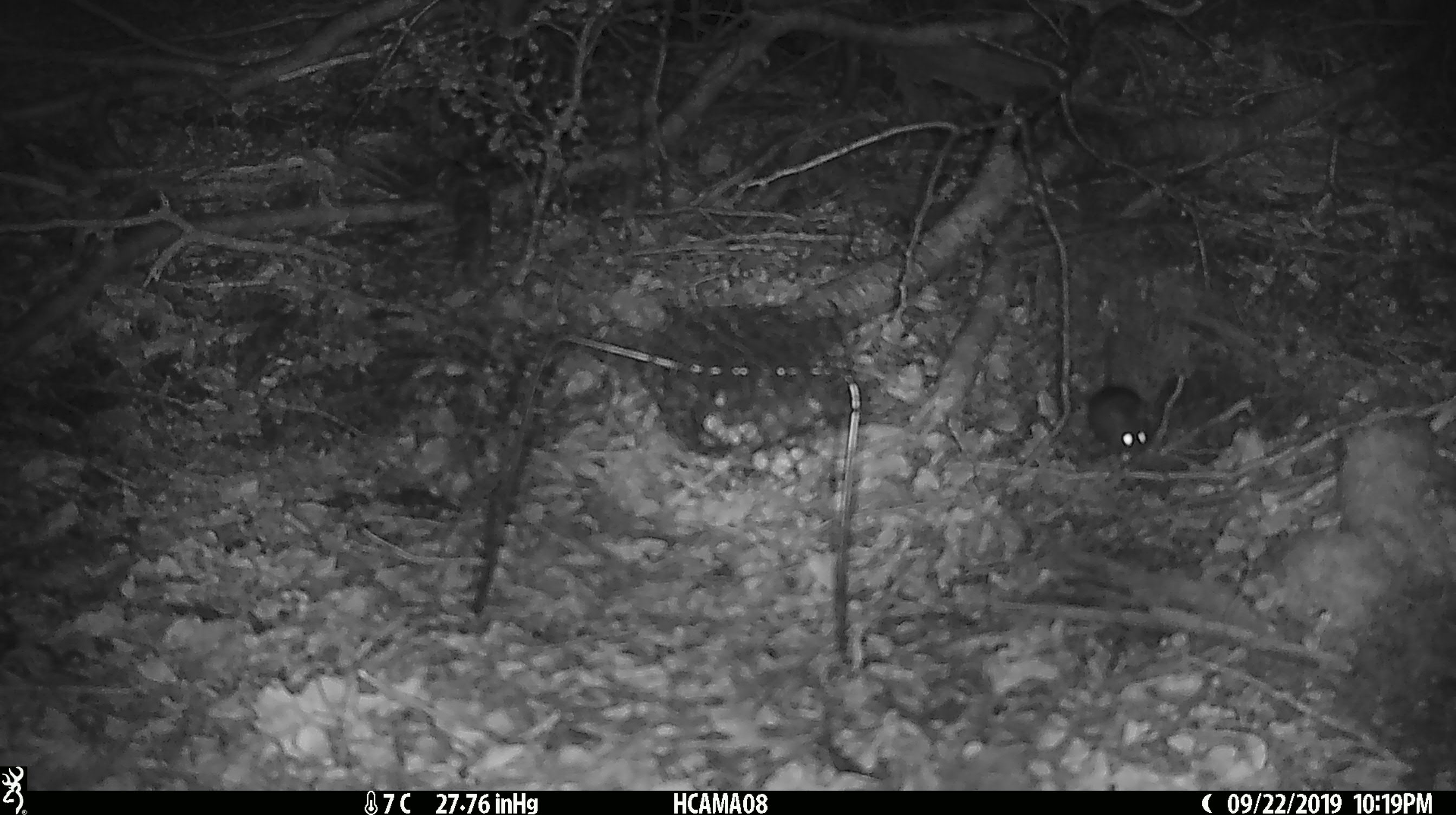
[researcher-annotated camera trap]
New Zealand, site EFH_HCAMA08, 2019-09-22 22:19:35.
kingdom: Animalia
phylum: Chordata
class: Mammalia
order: Rodentia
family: Muridae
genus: Mus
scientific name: Mus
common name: mouse